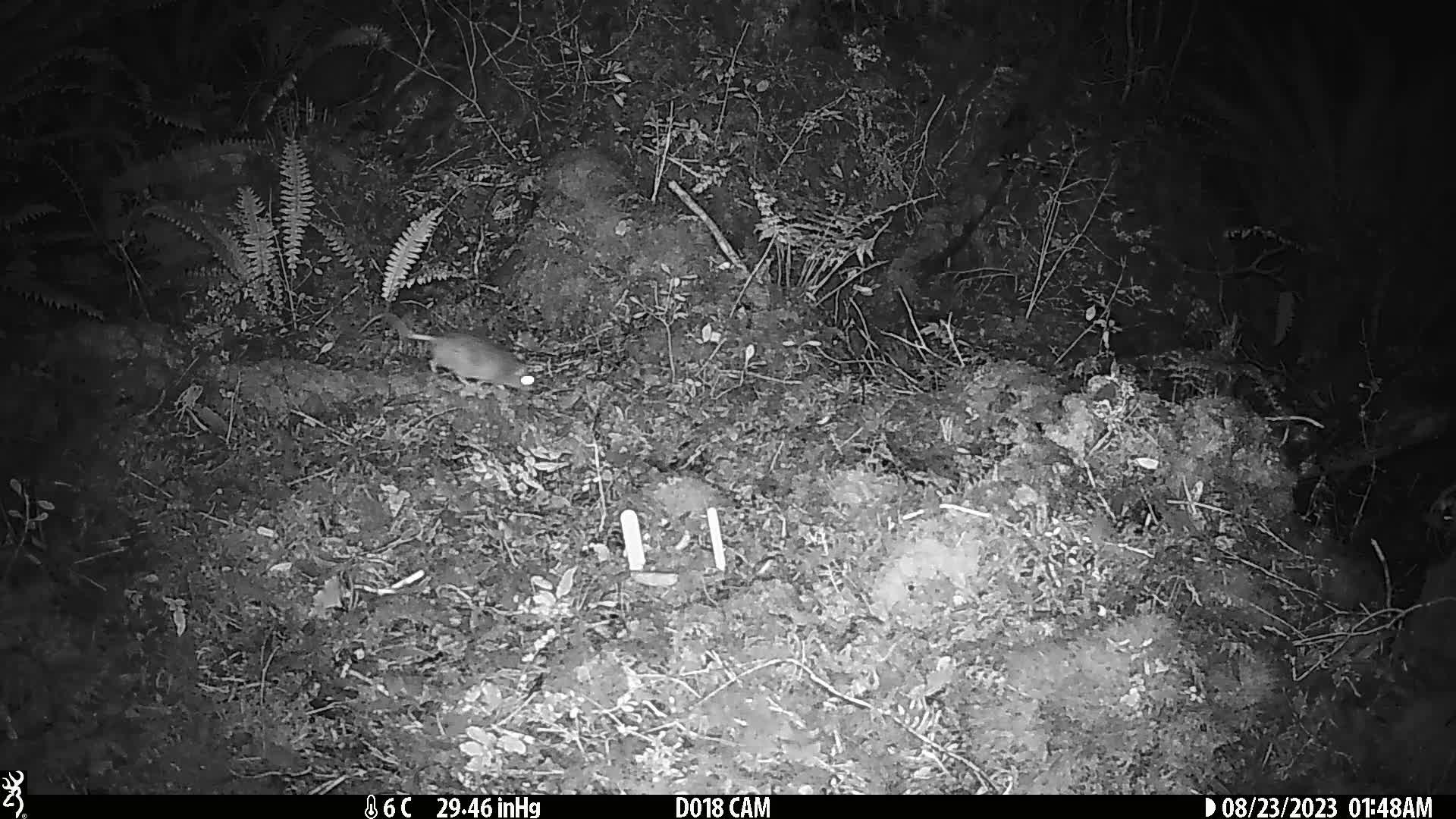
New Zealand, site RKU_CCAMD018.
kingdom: Animalia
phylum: Chordata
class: Mammalia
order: Rodentia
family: Muridae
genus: Rattus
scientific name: Rattus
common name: rat